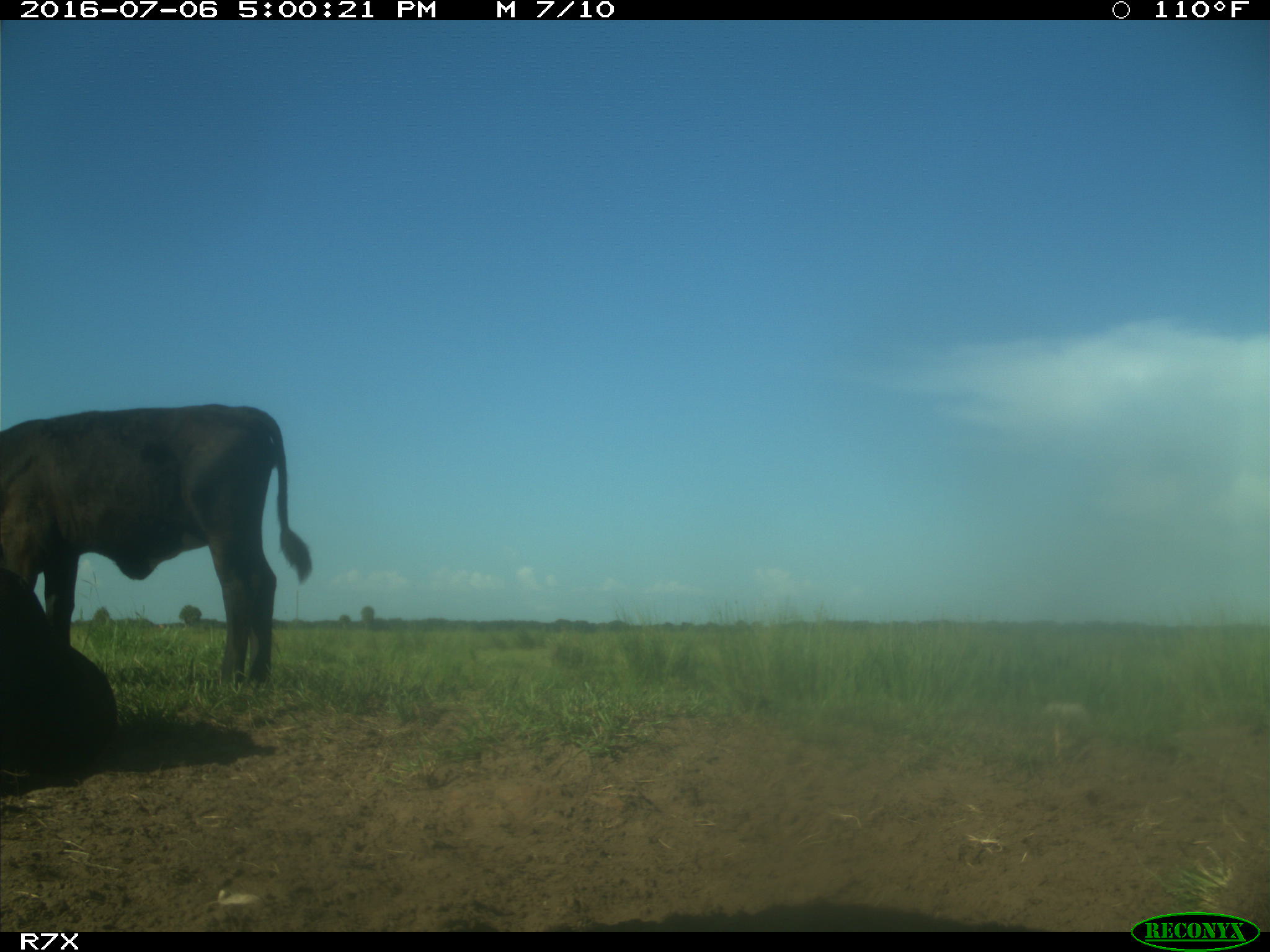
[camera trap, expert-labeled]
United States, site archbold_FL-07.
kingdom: Animalia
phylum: Chordata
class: Mammalia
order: Artiodactyla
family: Bovidae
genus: Bos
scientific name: Bos taurus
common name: domestic cow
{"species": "Bos taurus (domestic cow)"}